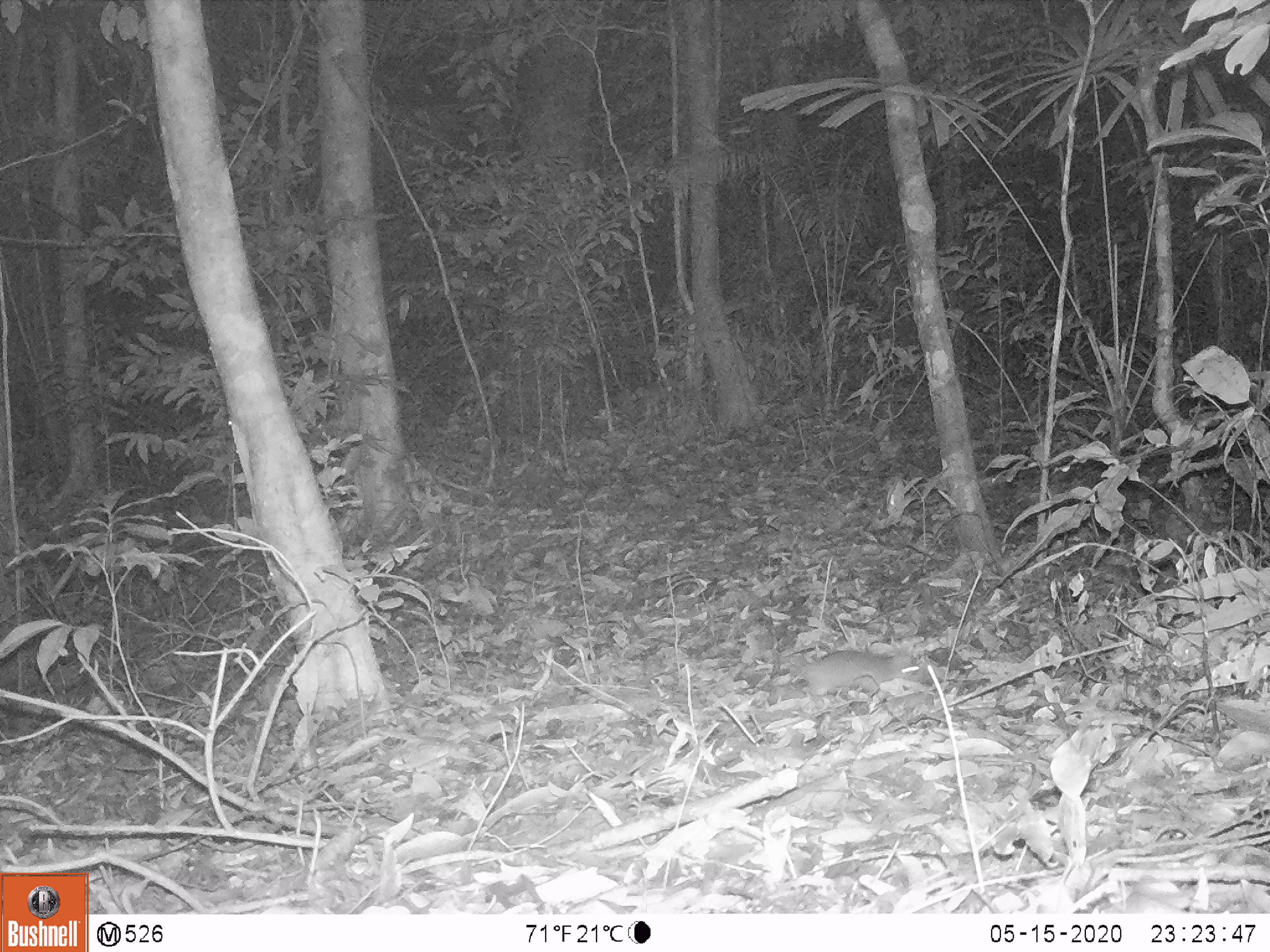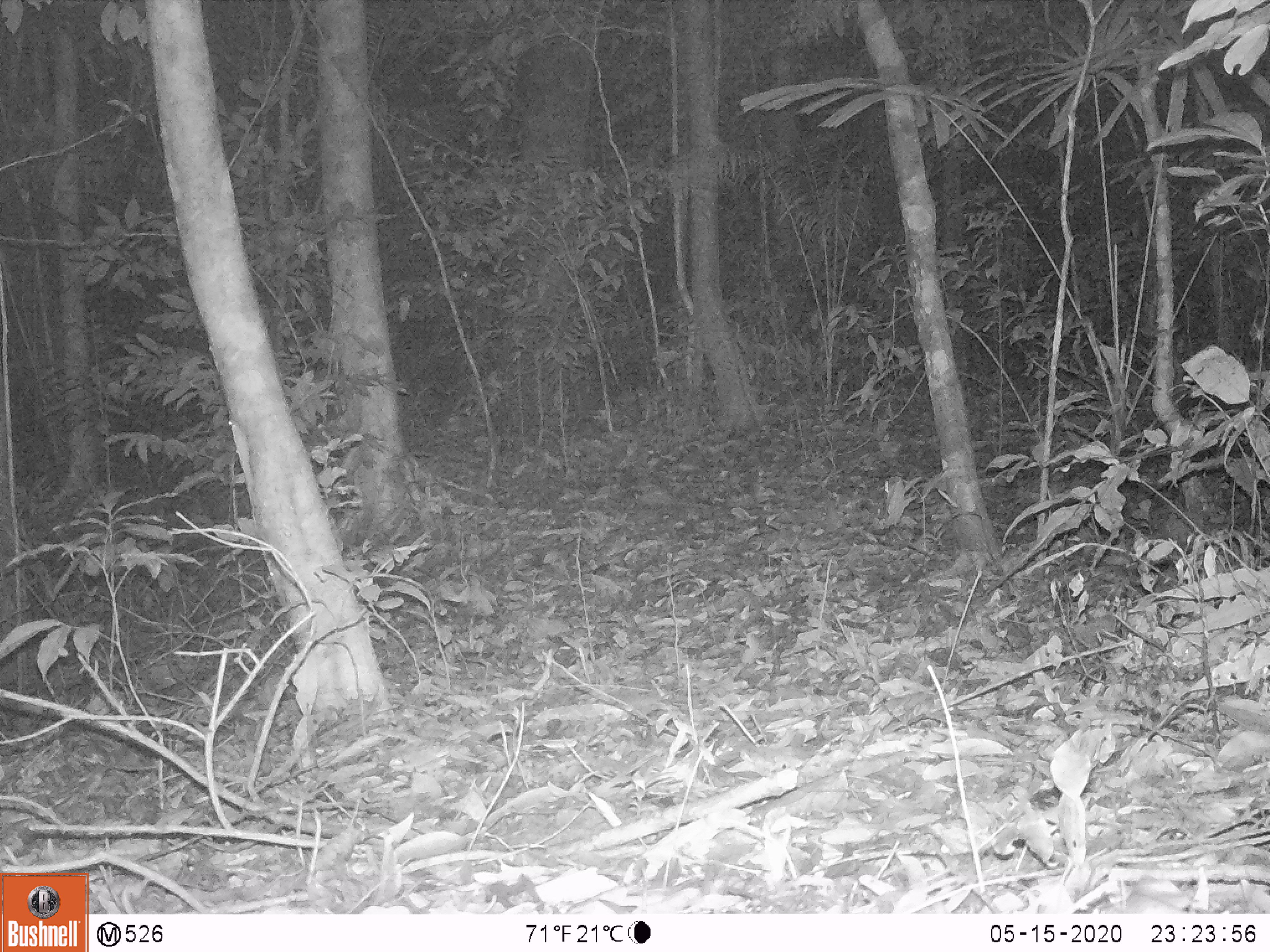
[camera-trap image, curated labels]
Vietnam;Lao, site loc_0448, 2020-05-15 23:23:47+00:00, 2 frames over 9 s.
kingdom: Animalia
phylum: Chordata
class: Mammalia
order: Rodentia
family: Muridae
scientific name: Muridae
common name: old-world mice and rats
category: unidentified murid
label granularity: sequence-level